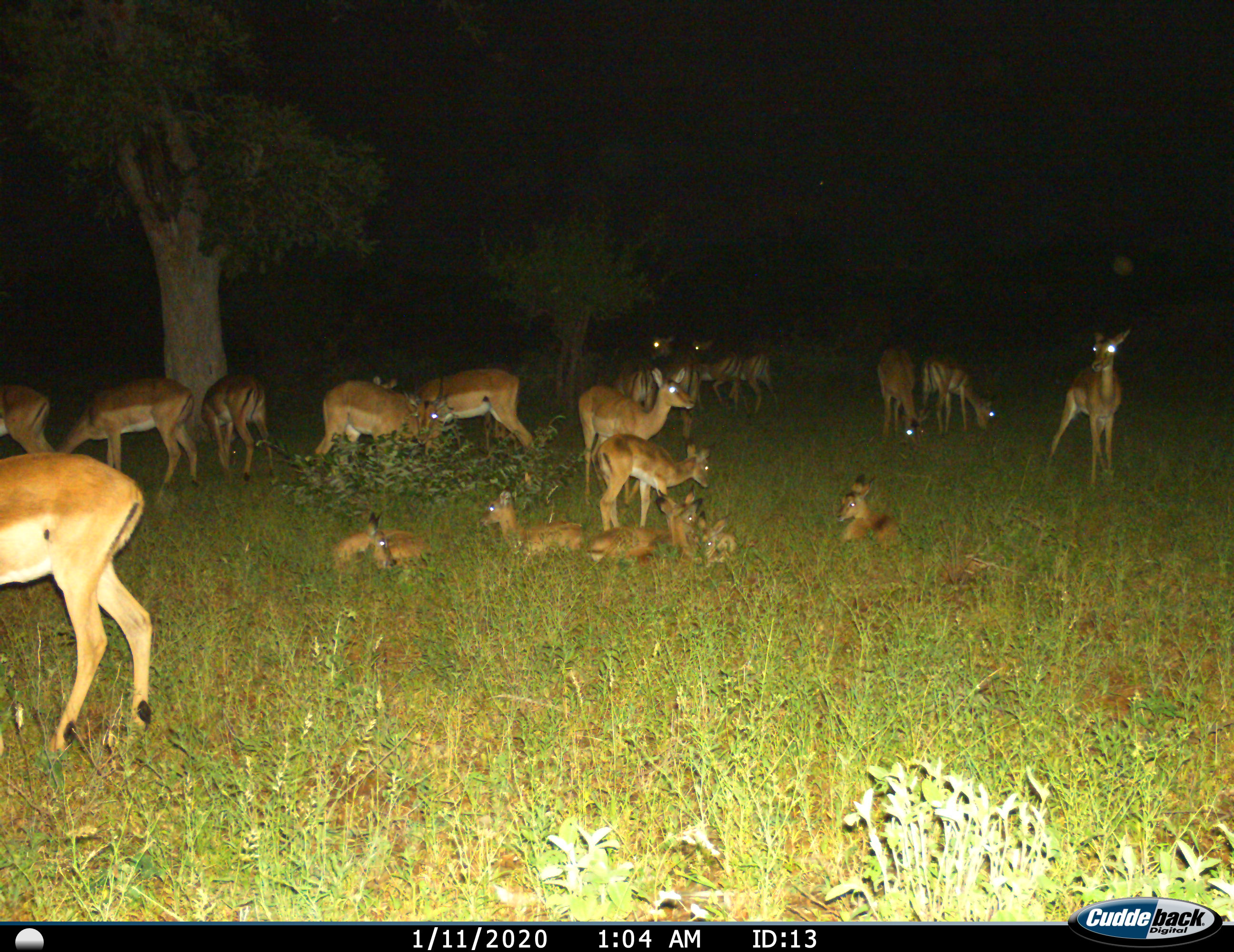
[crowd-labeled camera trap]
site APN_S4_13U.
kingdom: Animalia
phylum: Chordata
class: Mammalia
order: Artiodactyla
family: Bovidae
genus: Aepyceros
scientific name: Aepyceros melampus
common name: impala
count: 11-50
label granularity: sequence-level